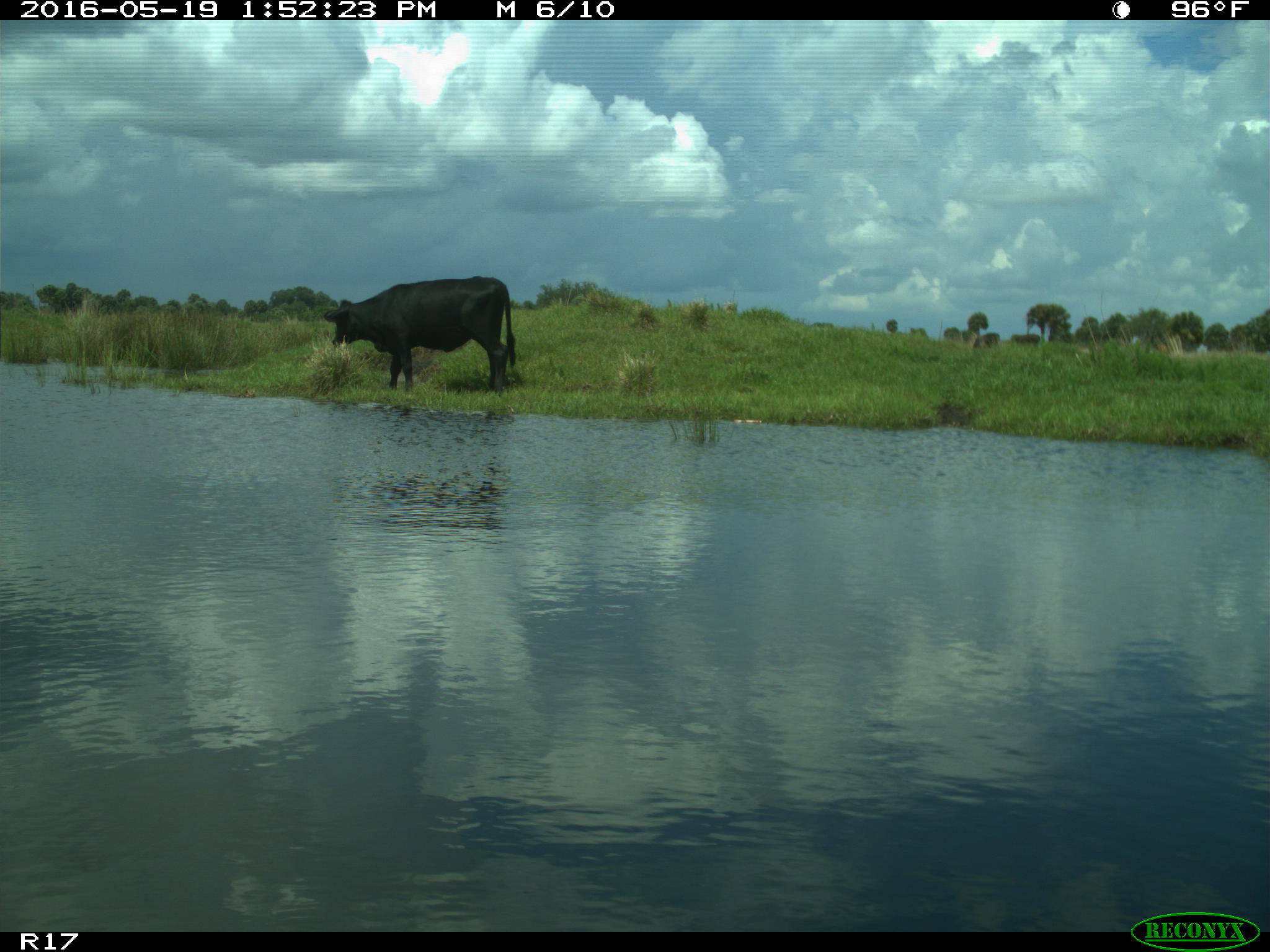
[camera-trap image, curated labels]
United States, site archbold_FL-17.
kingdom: Animalia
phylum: Chordata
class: Mammalia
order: Artiodactyla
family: Bovidae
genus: Bos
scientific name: Bos taurus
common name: domestic cow